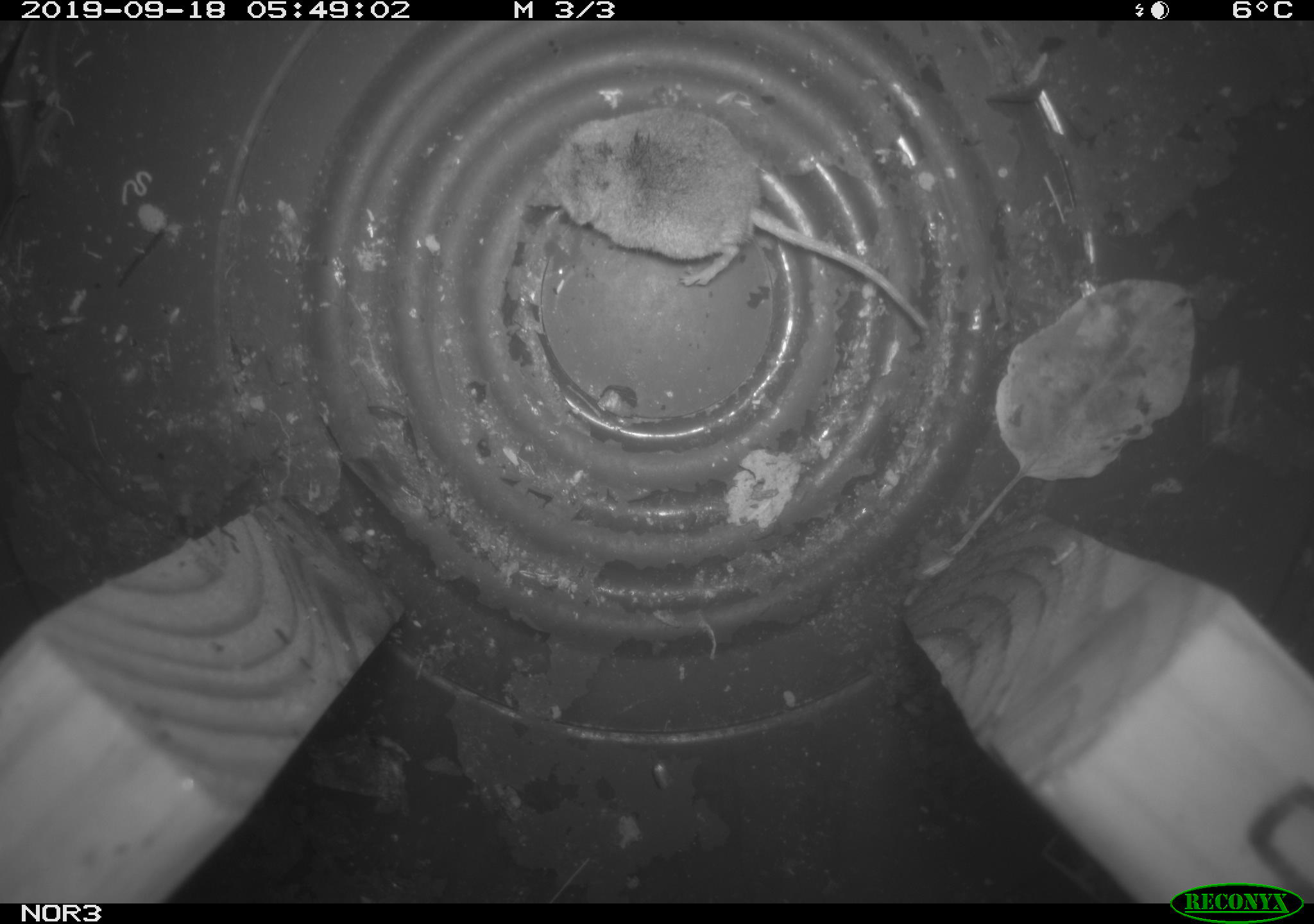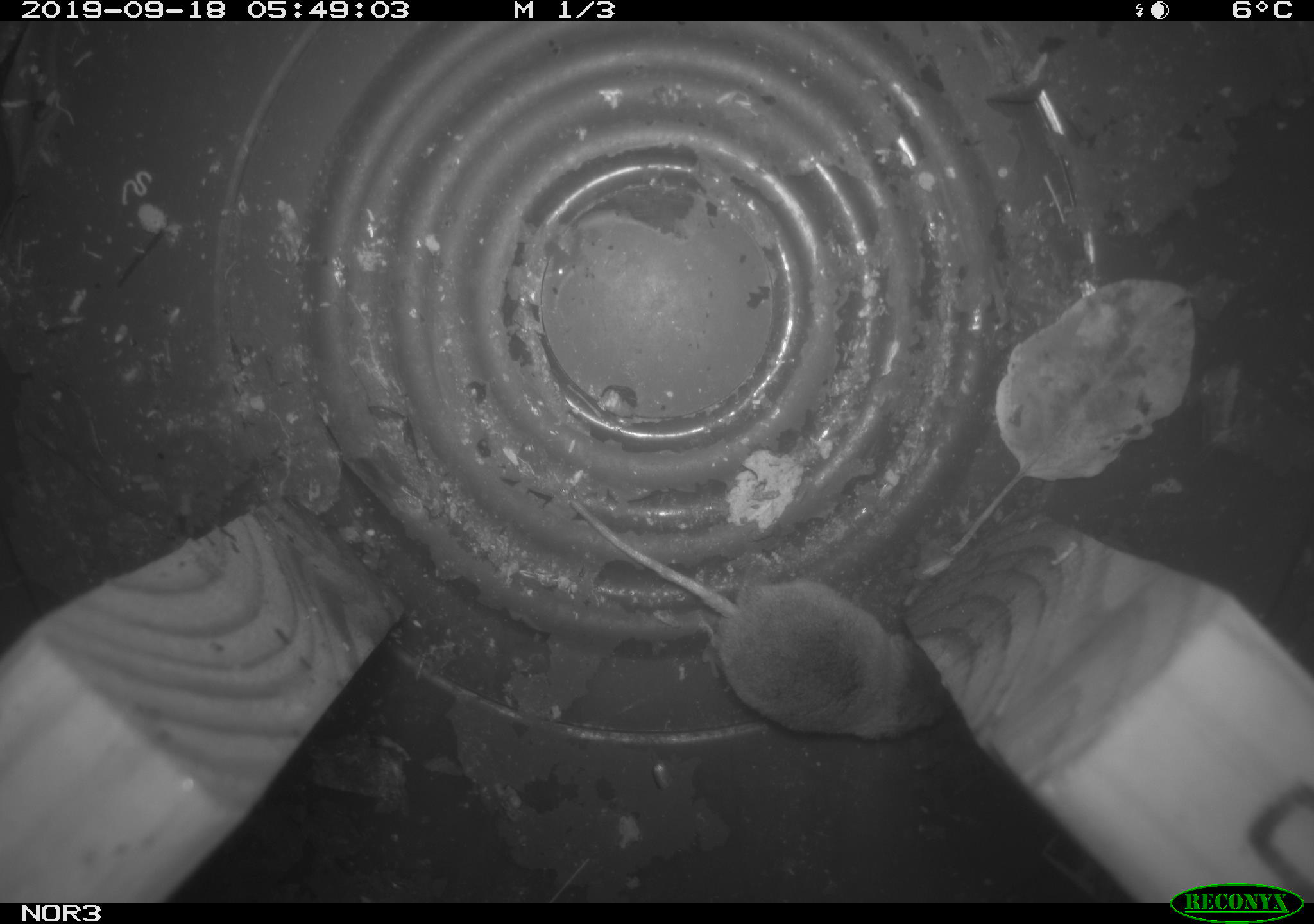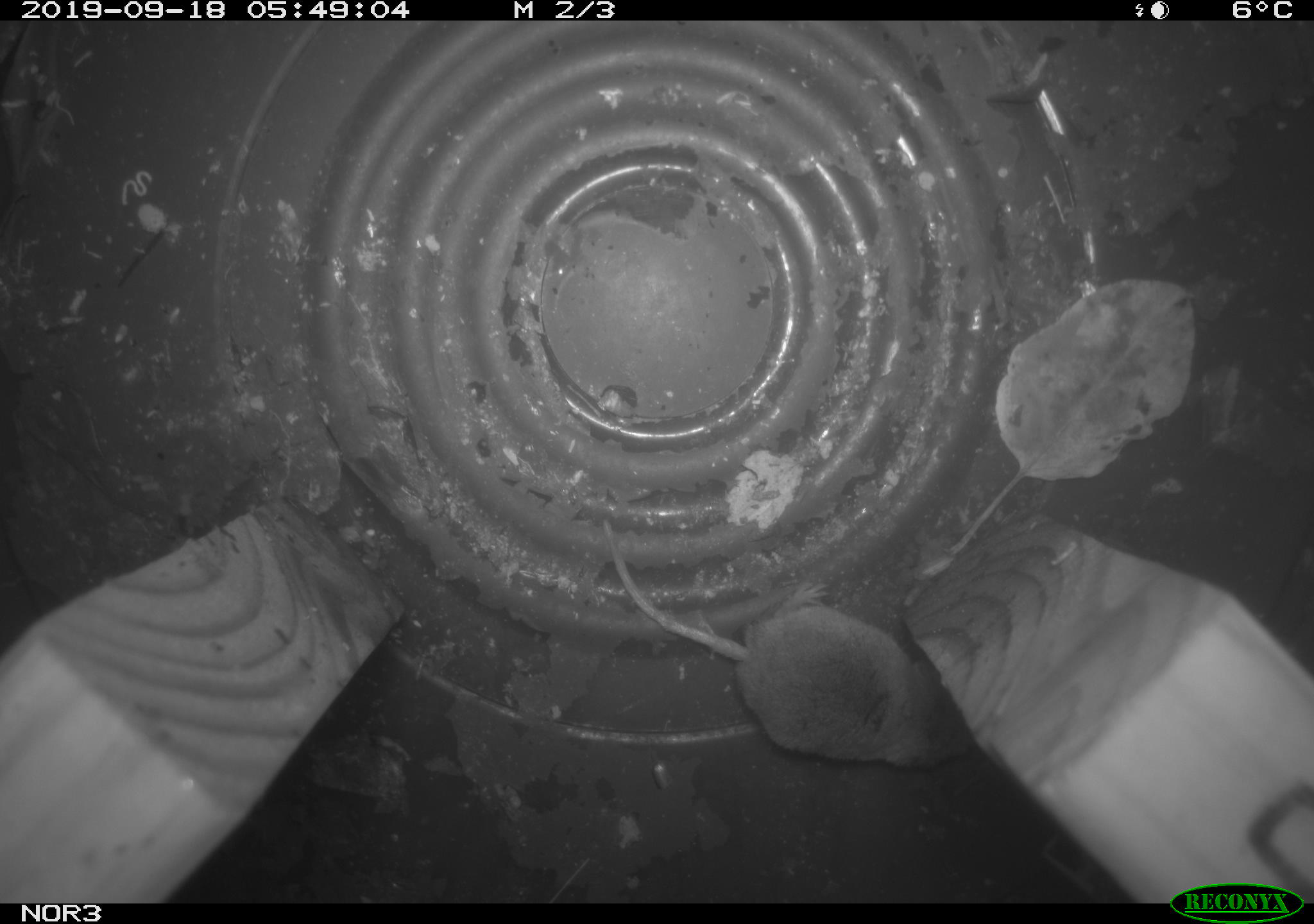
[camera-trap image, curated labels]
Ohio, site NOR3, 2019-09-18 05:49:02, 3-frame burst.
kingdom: Animalia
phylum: Chordata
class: Mammalia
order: Eulipotyphla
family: Soricidae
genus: Sorex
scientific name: Sorex cinereus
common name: masked shrew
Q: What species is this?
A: Masked shrew (Sorex cinereus).